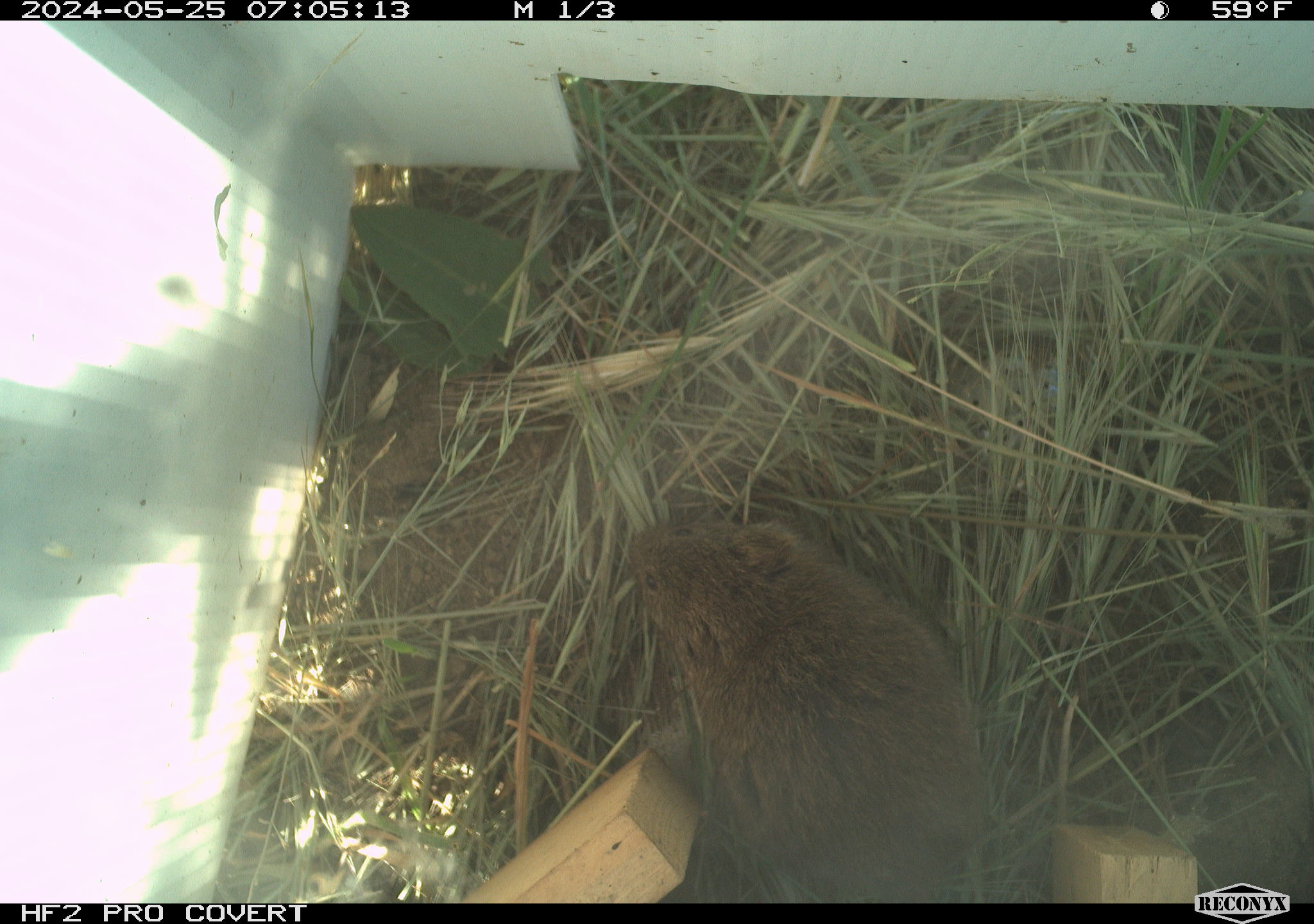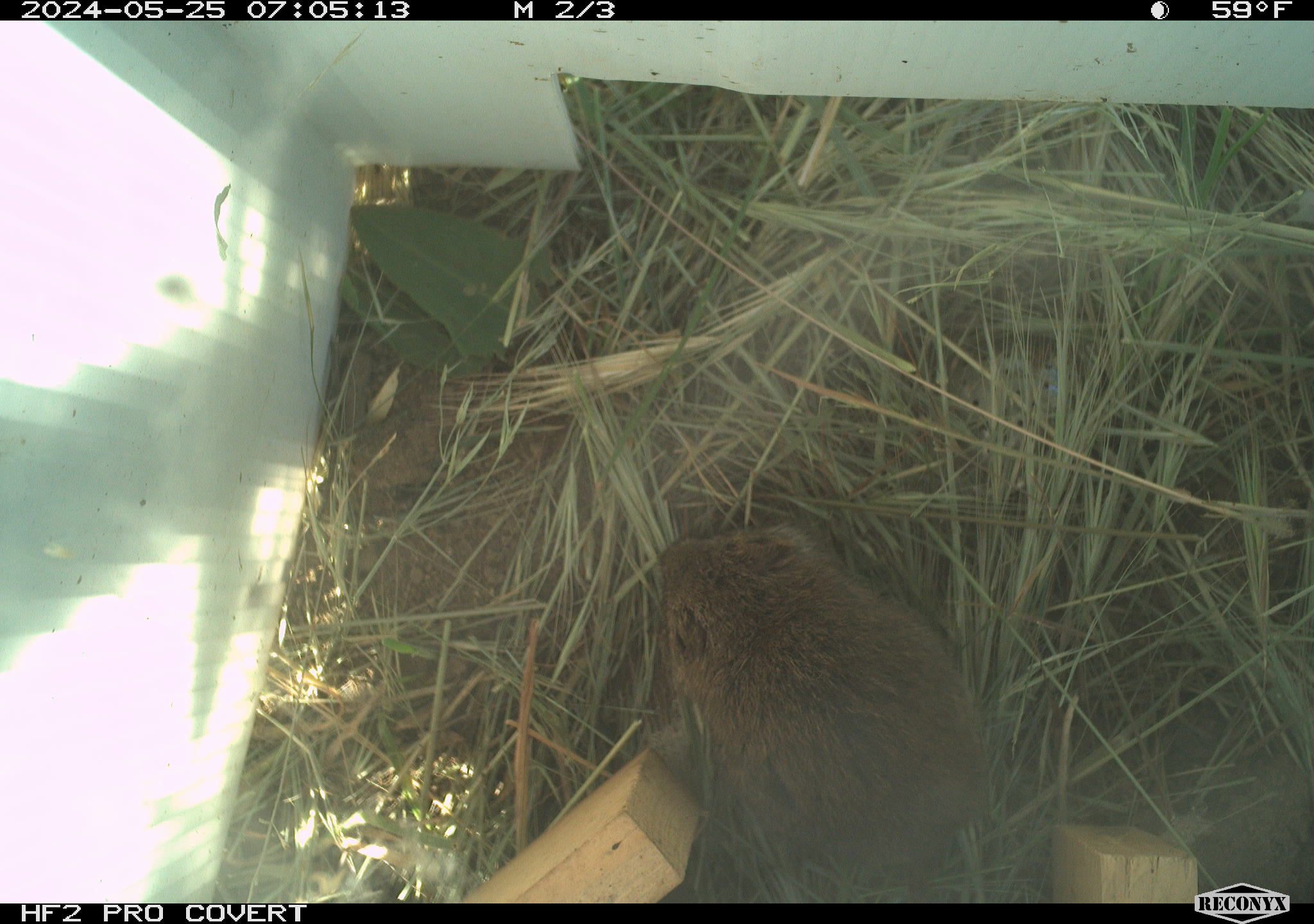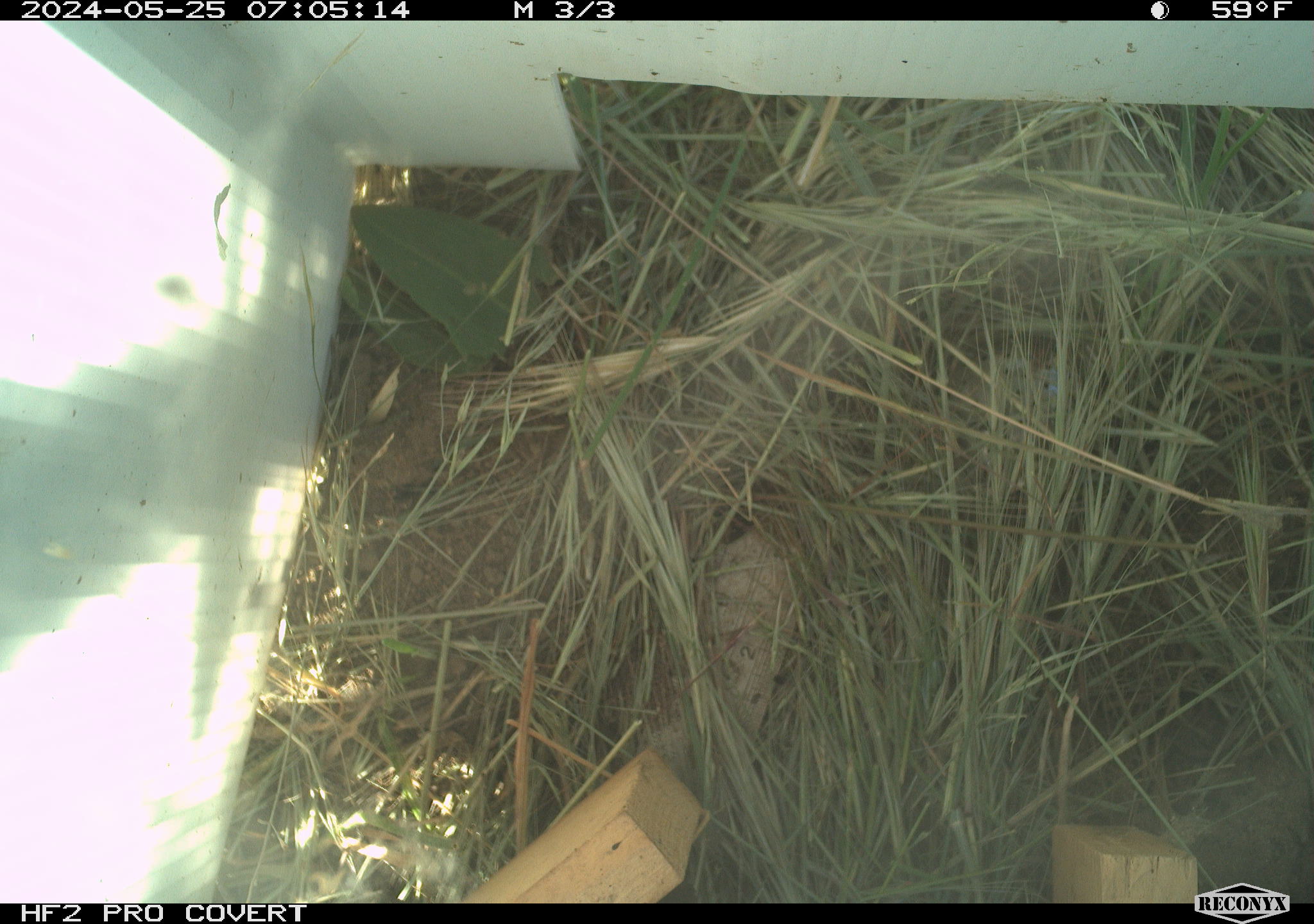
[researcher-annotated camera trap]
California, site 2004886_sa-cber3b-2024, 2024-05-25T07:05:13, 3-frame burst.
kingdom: Animalia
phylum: Chordata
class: Mammalia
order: Rodentia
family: Cricetidae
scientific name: Arvicolinae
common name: voles, lemmings, and muskrats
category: arvicolinae subfamily